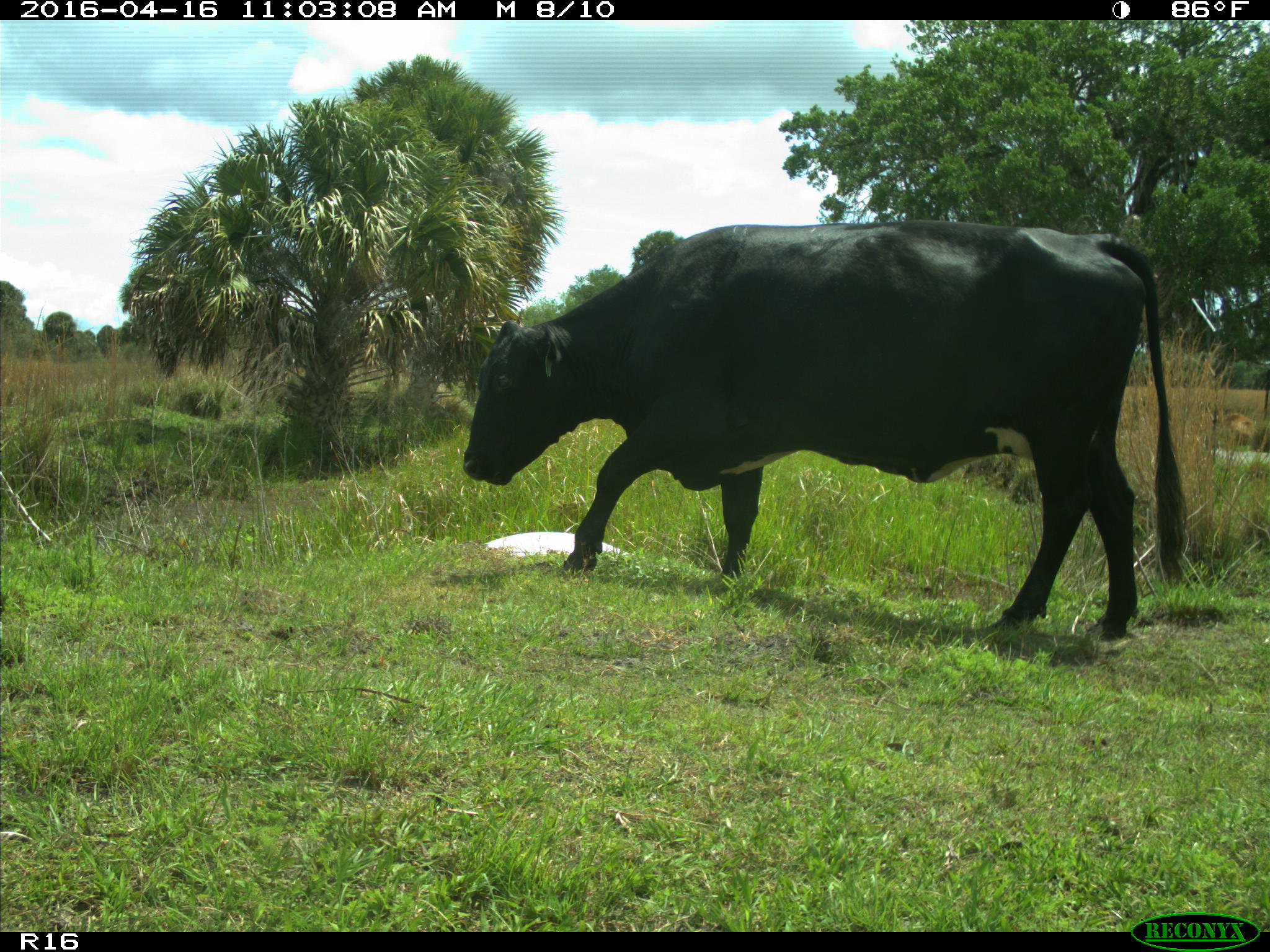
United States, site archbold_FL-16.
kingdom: Animalia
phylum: Chordata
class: Mammalia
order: Artiodactyla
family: Bovidae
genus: Bos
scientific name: Bos taurus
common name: domestic cow